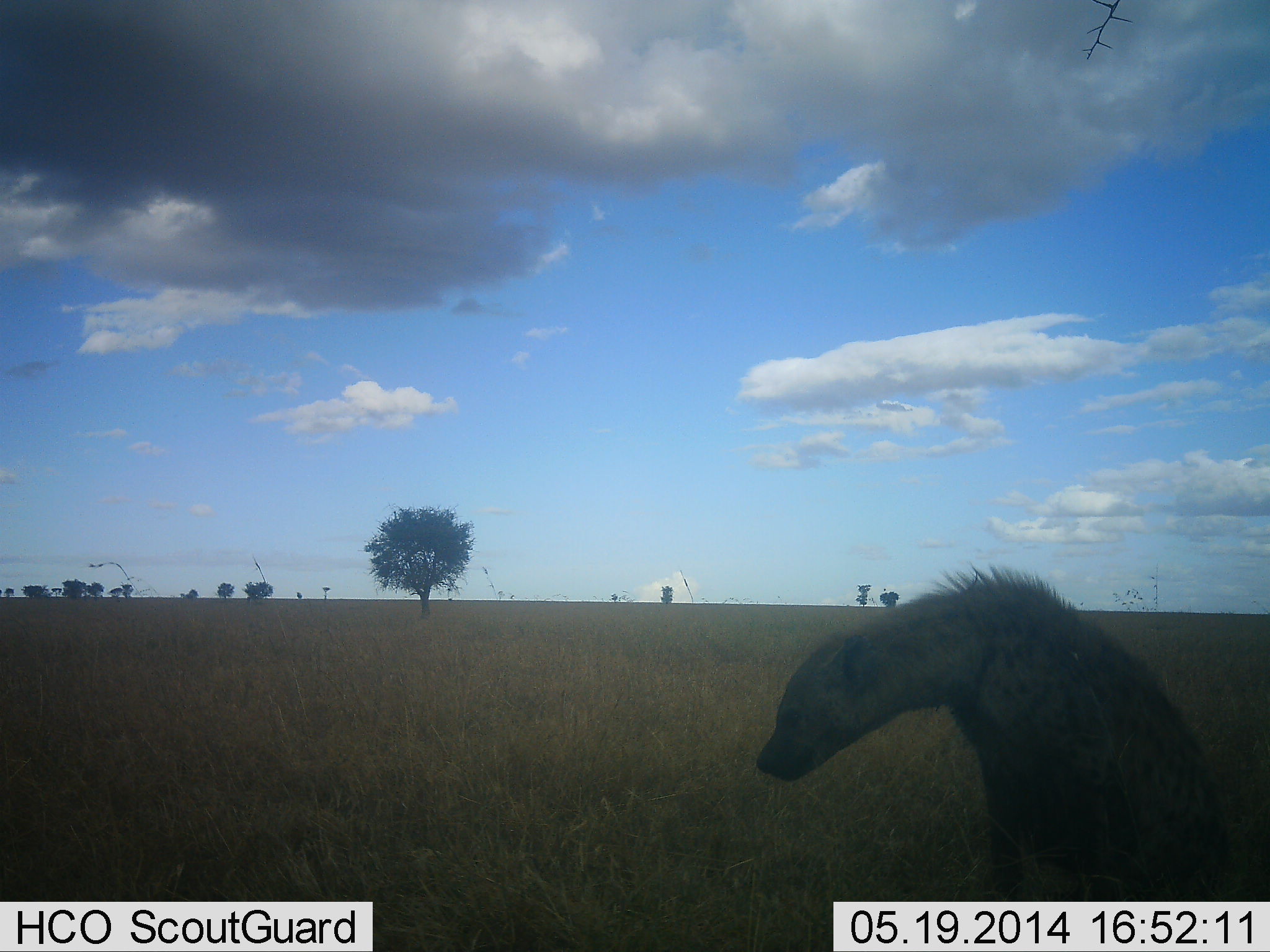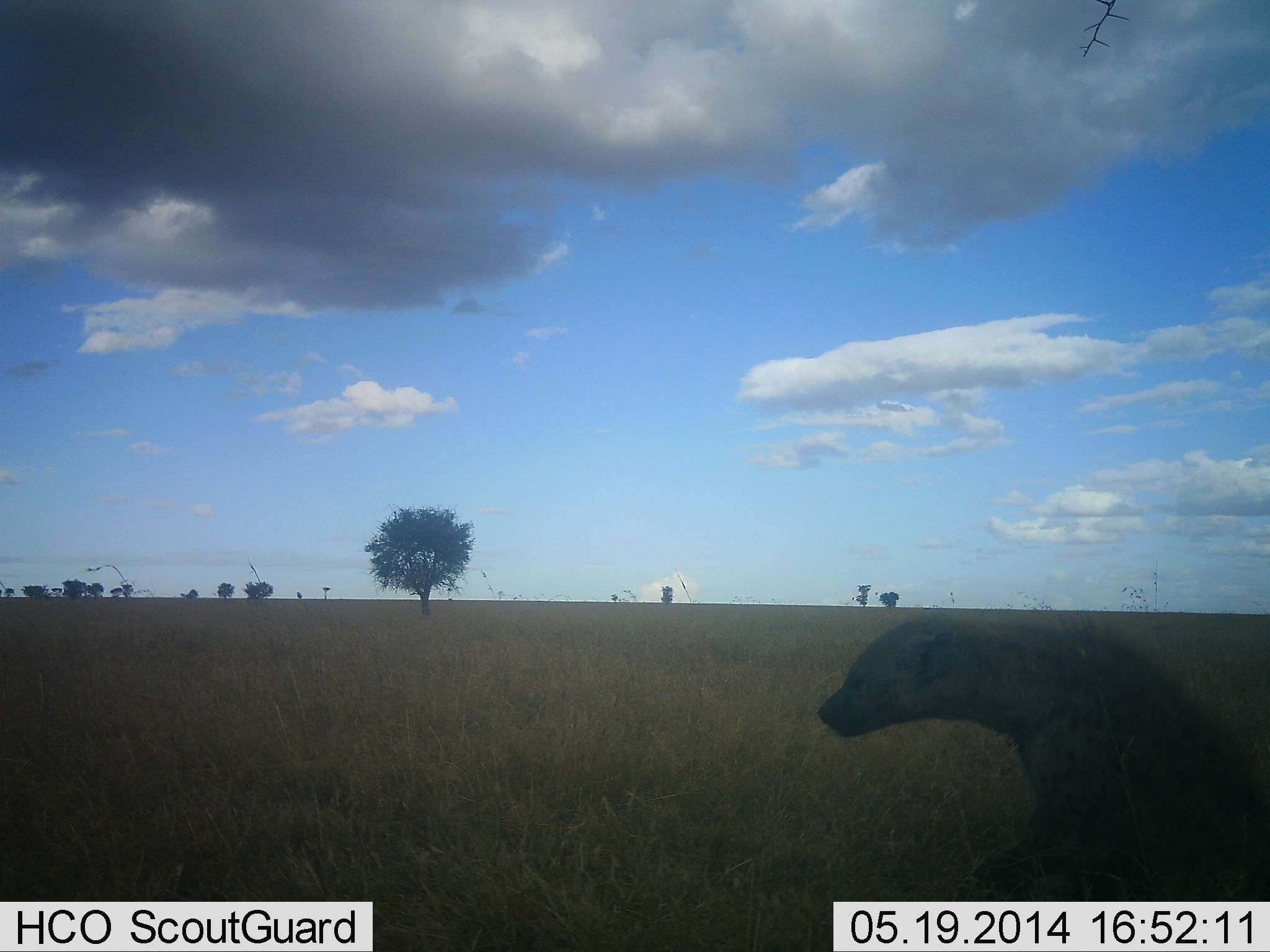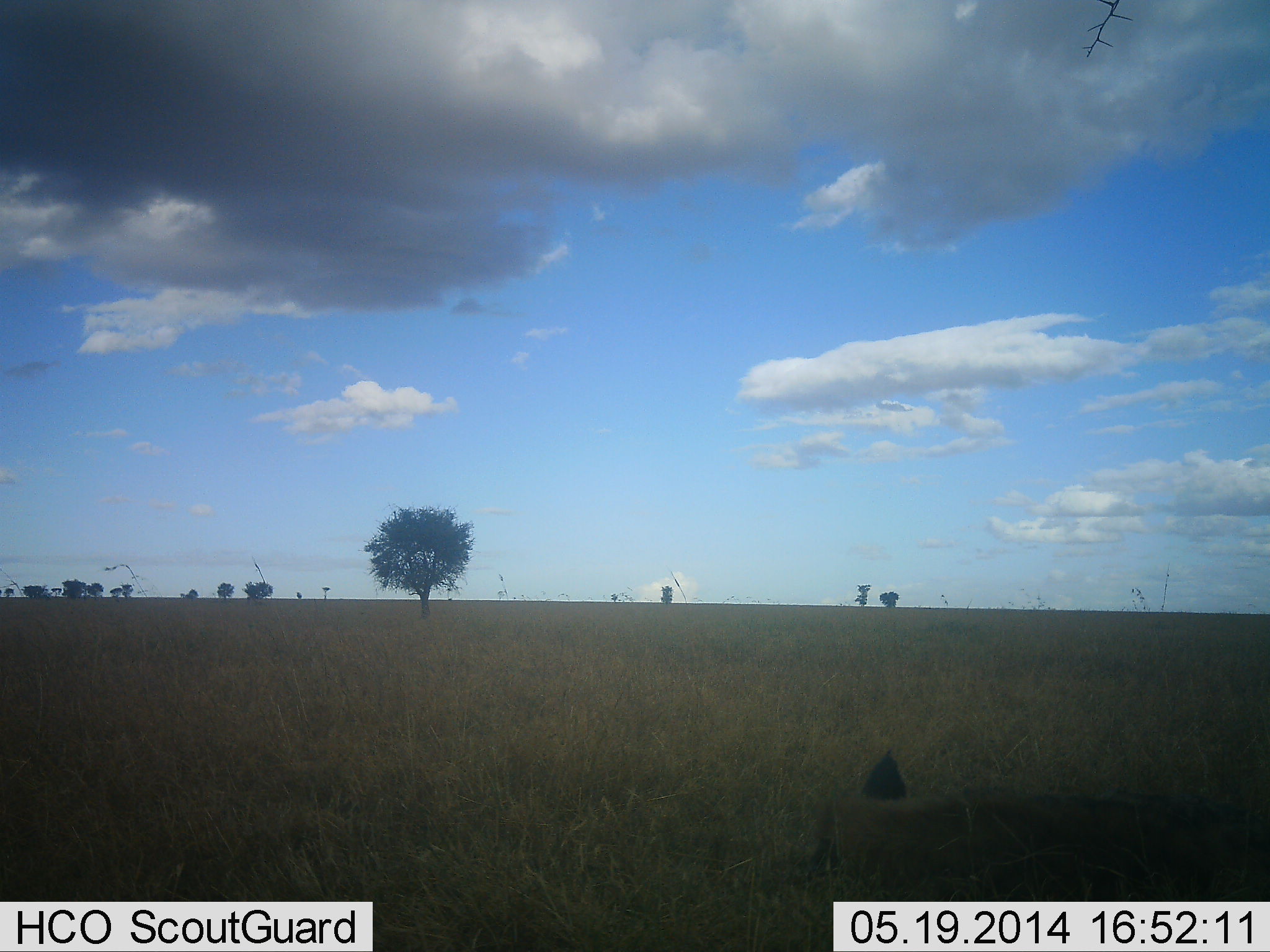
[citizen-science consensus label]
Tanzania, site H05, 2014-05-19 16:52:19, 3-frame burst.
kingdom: Animalia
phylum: Chordata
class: Mammalia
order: Carnivora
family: Hyaenidae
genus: Crocuta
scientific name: Crocuta crocuta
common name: spotted hyena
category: hyenaspotted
Hyenaspotted (spotted hyena) (Crocuta crocuta), count 1. Behavior (volunteer vote fractions): standing 25%, resting 70%, moving 32%, interacting 2%. Young present (vote fraction): 0%. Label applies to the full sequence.